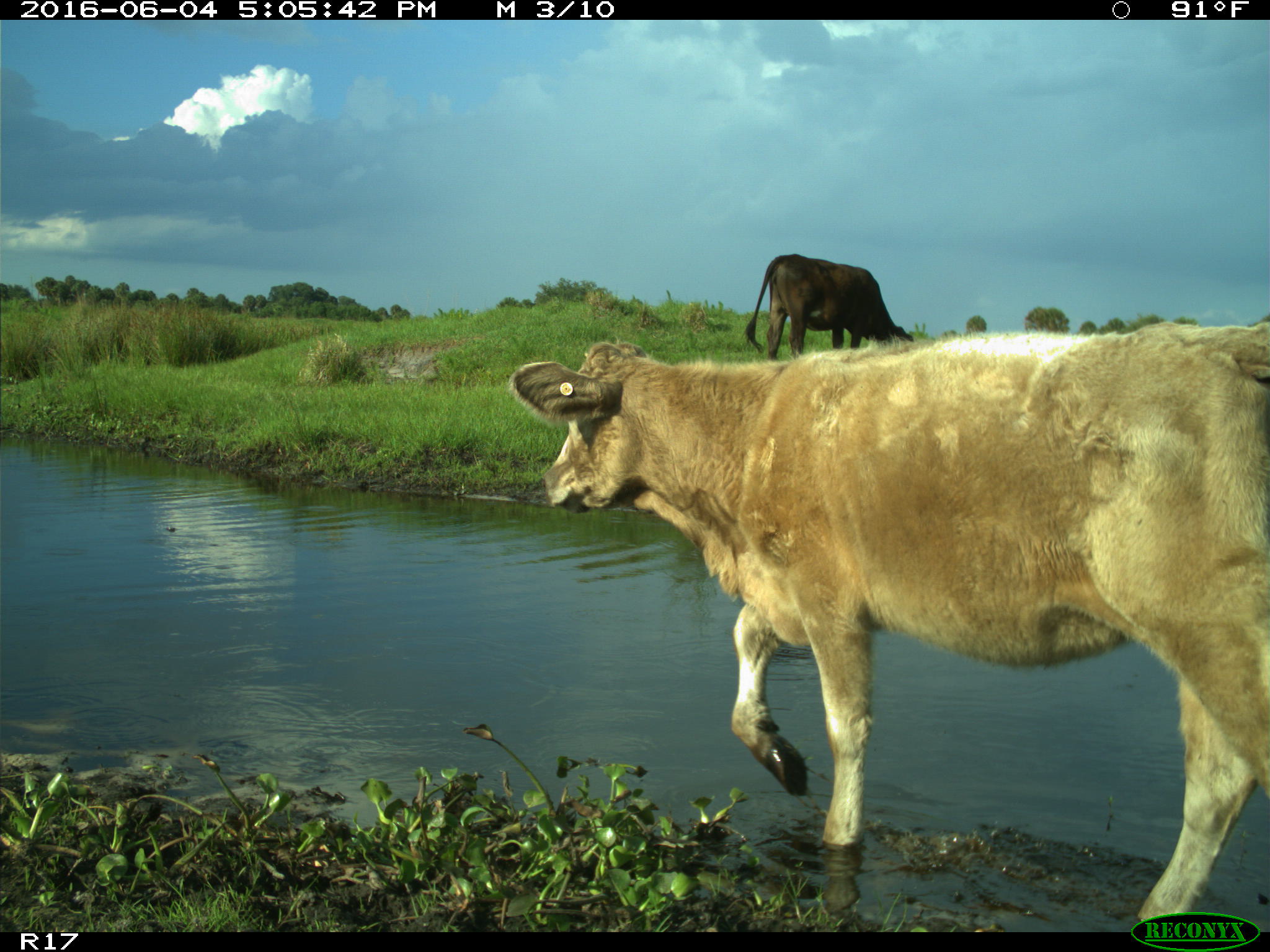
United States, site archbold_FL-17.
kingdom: Animalia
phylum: Chordata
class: Mammalia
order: Artiodactyla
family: Bovidae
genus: Bos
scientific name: Bos taurus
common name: domestic cow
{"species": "Bos taurus (domestic cow)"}